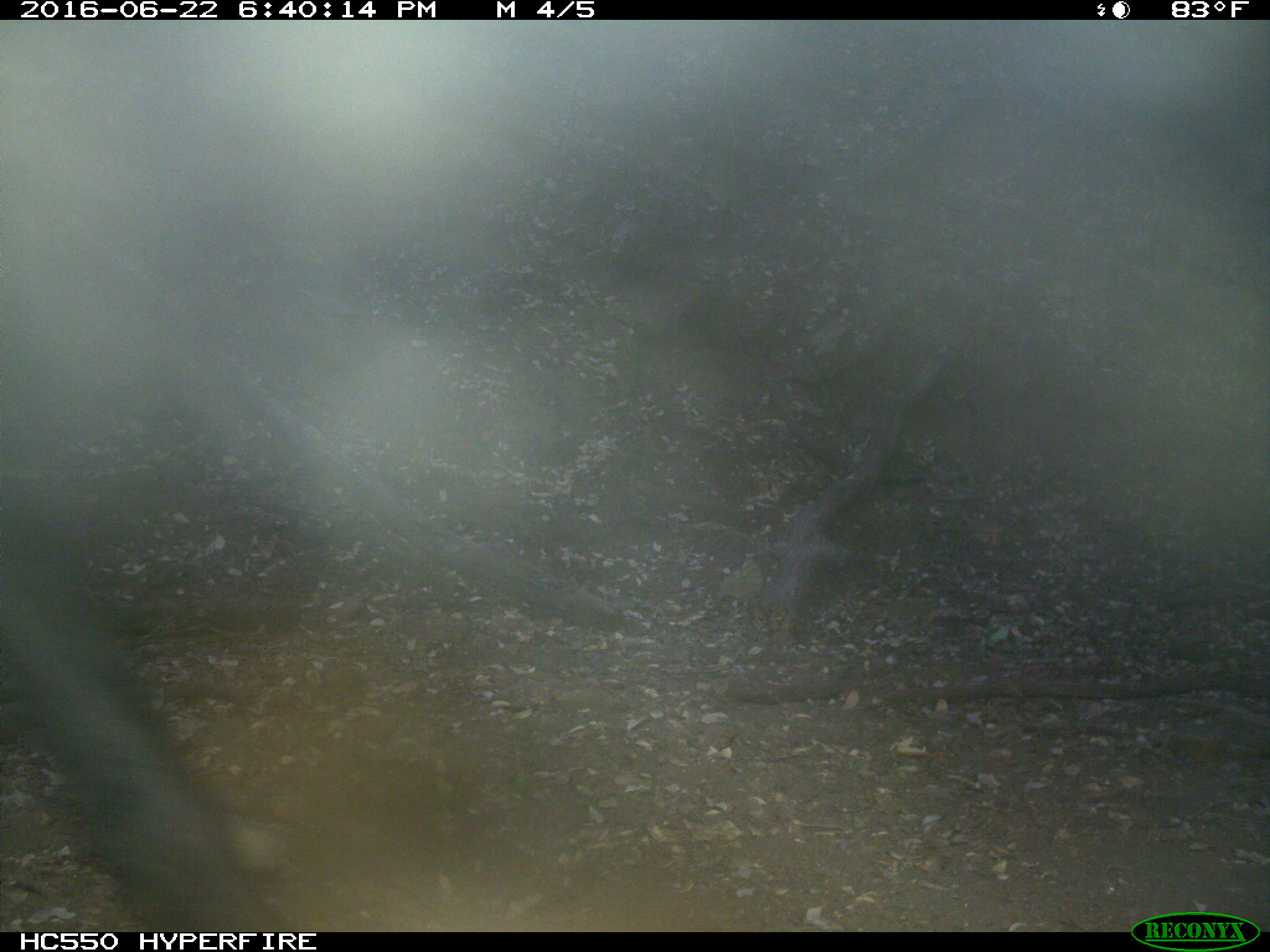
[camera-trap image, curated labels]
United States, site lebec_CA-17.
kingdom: Animalia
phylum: Chordata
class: Mammalia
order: Artiodactyla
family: Bovidae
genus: Bos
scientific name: Bos taurus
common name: domestic cow